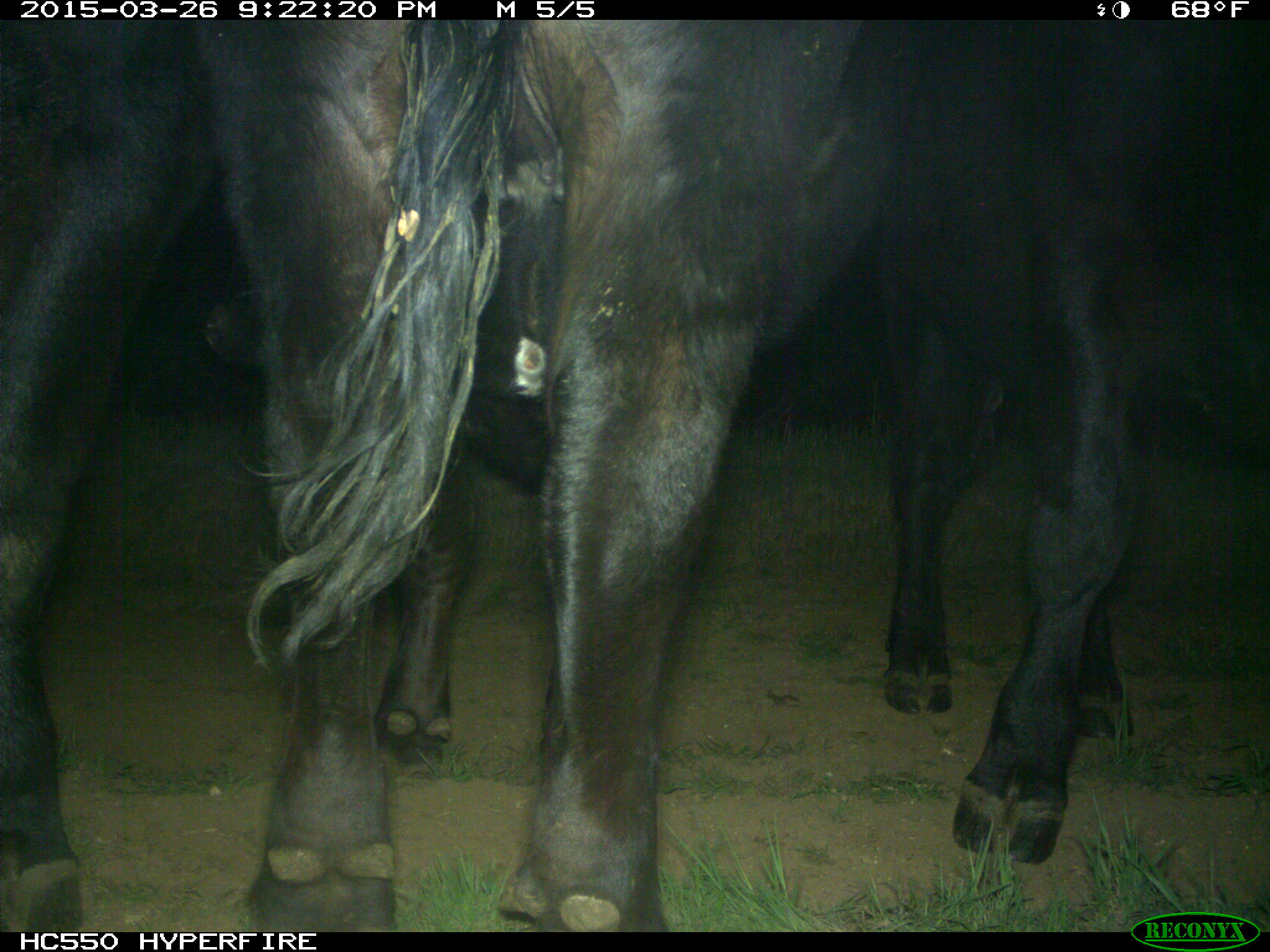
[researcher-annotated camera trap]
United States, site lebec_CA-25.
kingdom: Animalia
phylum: Chordata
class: Mammalia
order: Artiodactyla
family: Bovidae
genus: Bos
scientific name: Bos taurus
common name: domestic cow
Bos taurus (domestic cow).